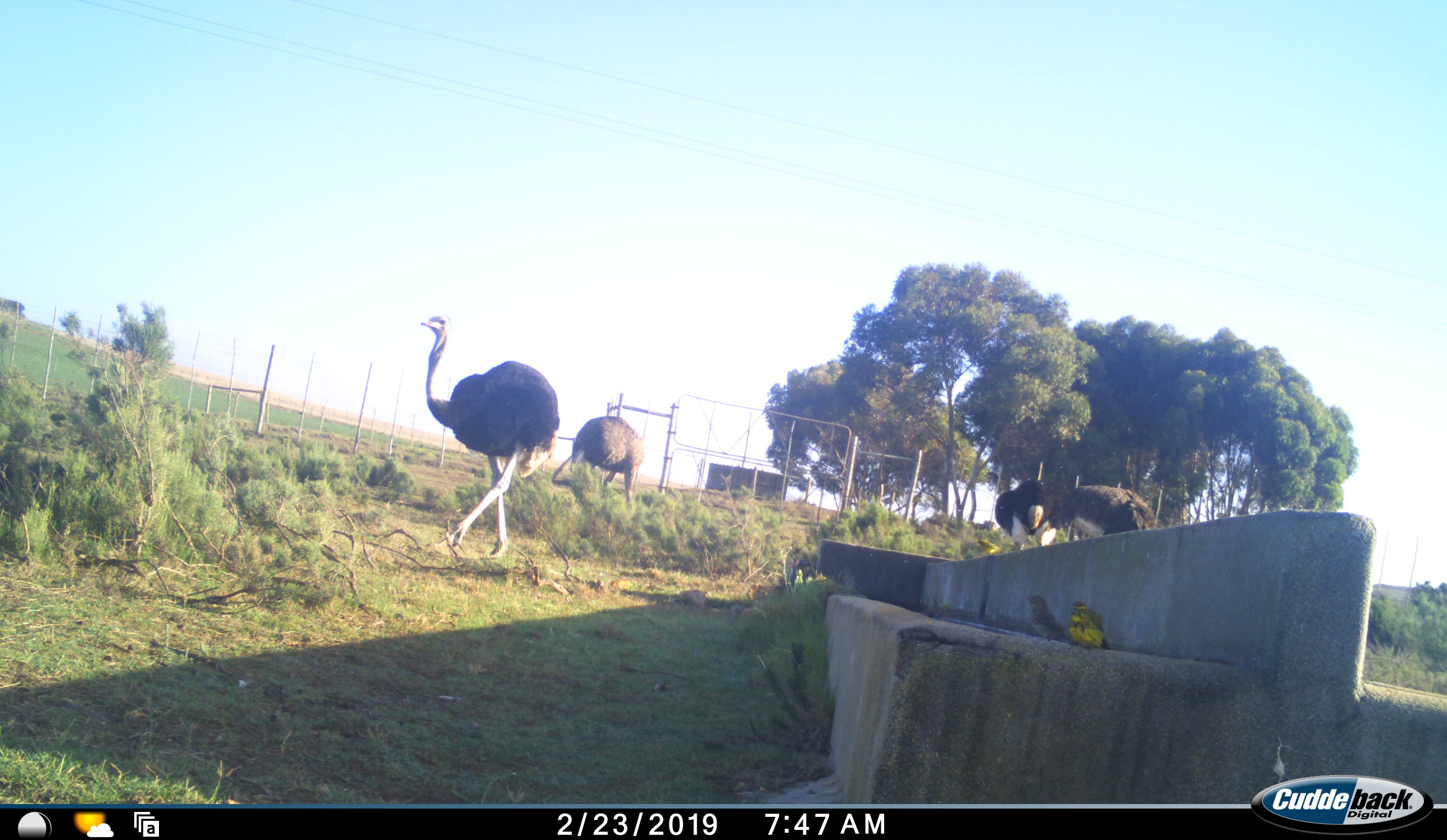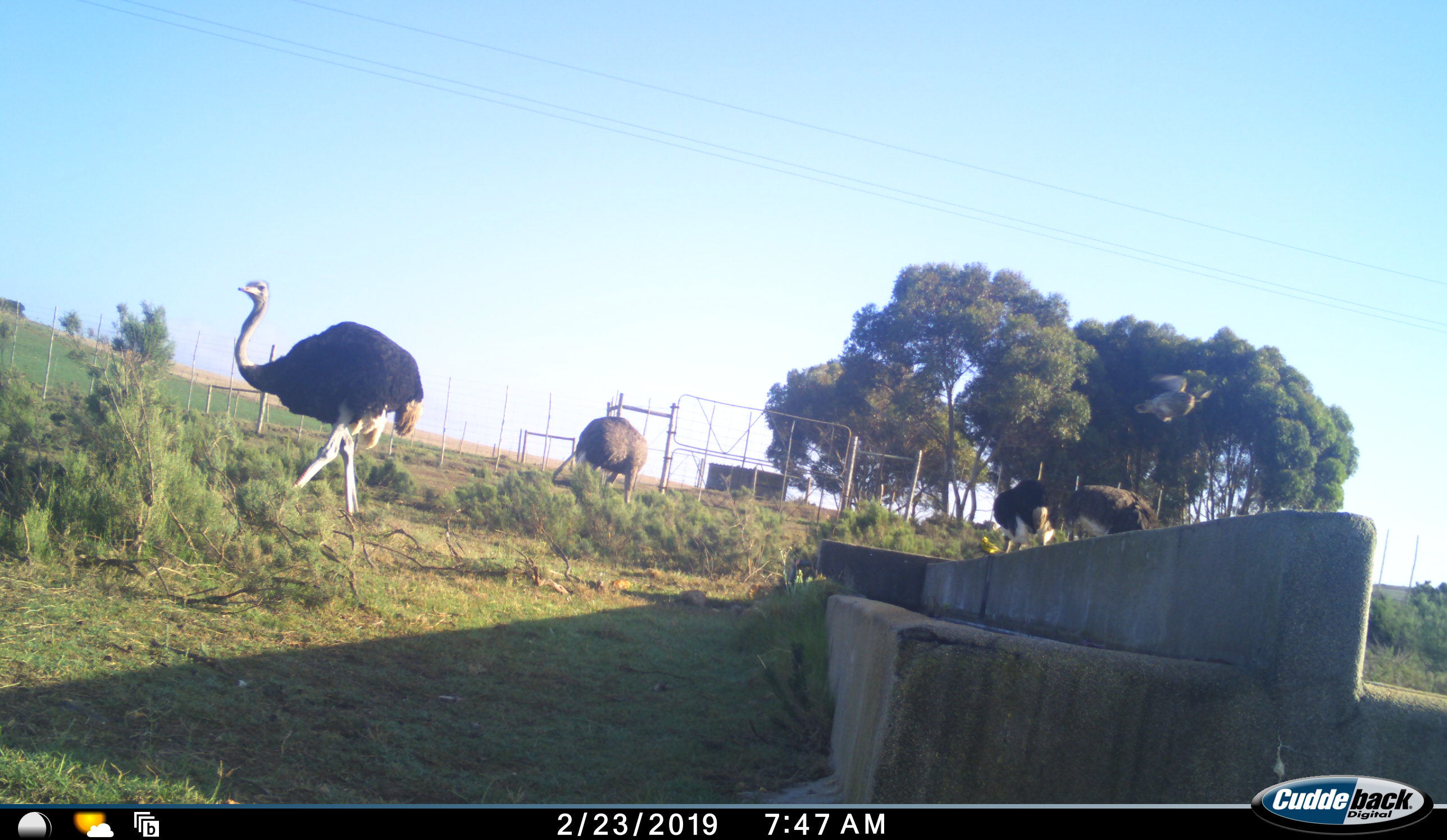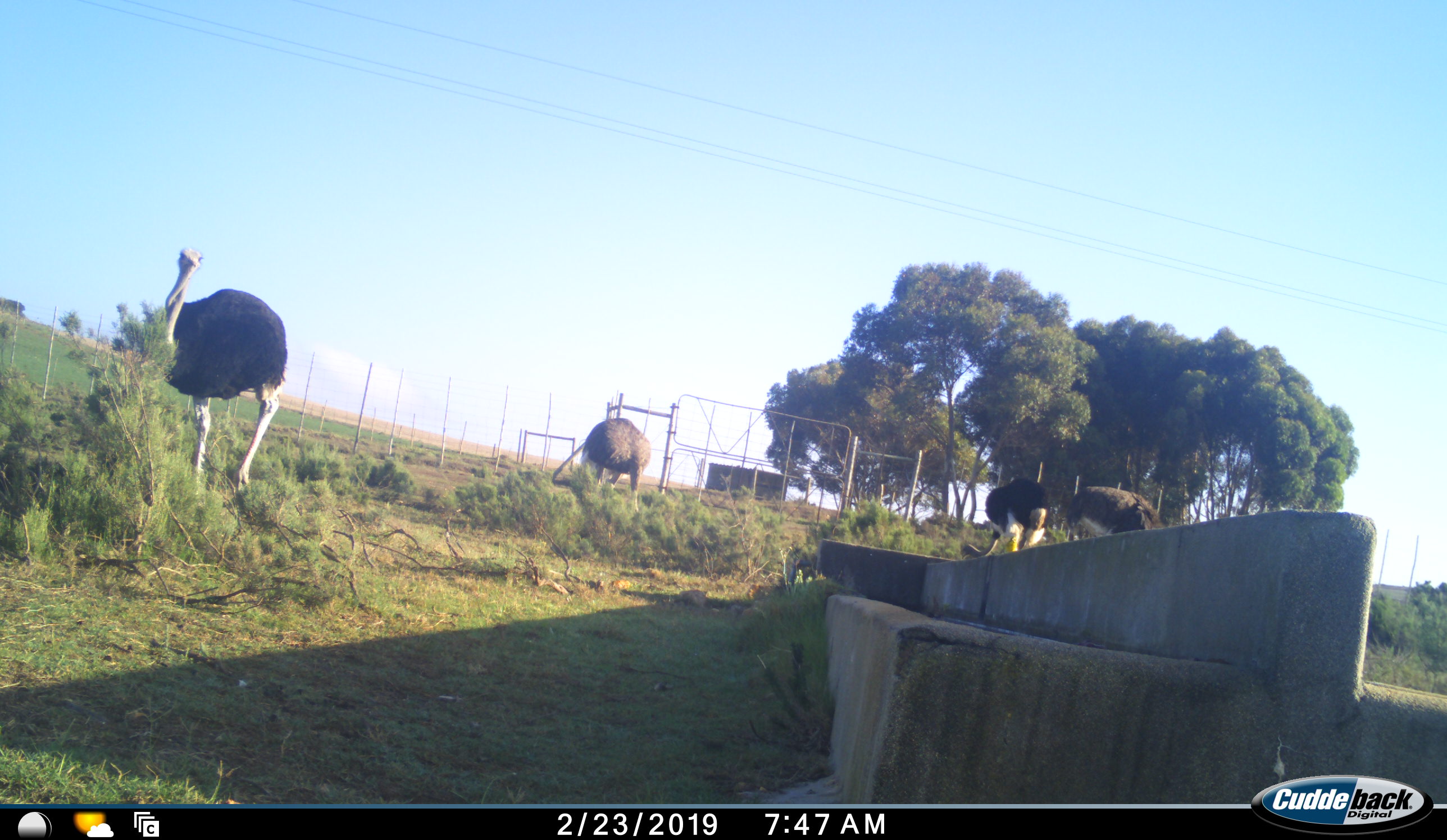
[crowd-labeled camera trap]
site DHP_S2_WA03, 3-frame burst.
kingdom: Animalia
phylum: Chordata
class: Aves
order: Struthioniformes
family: Struthionidae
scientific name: Struthionidae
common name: ostrich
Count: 4.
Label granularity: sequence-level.